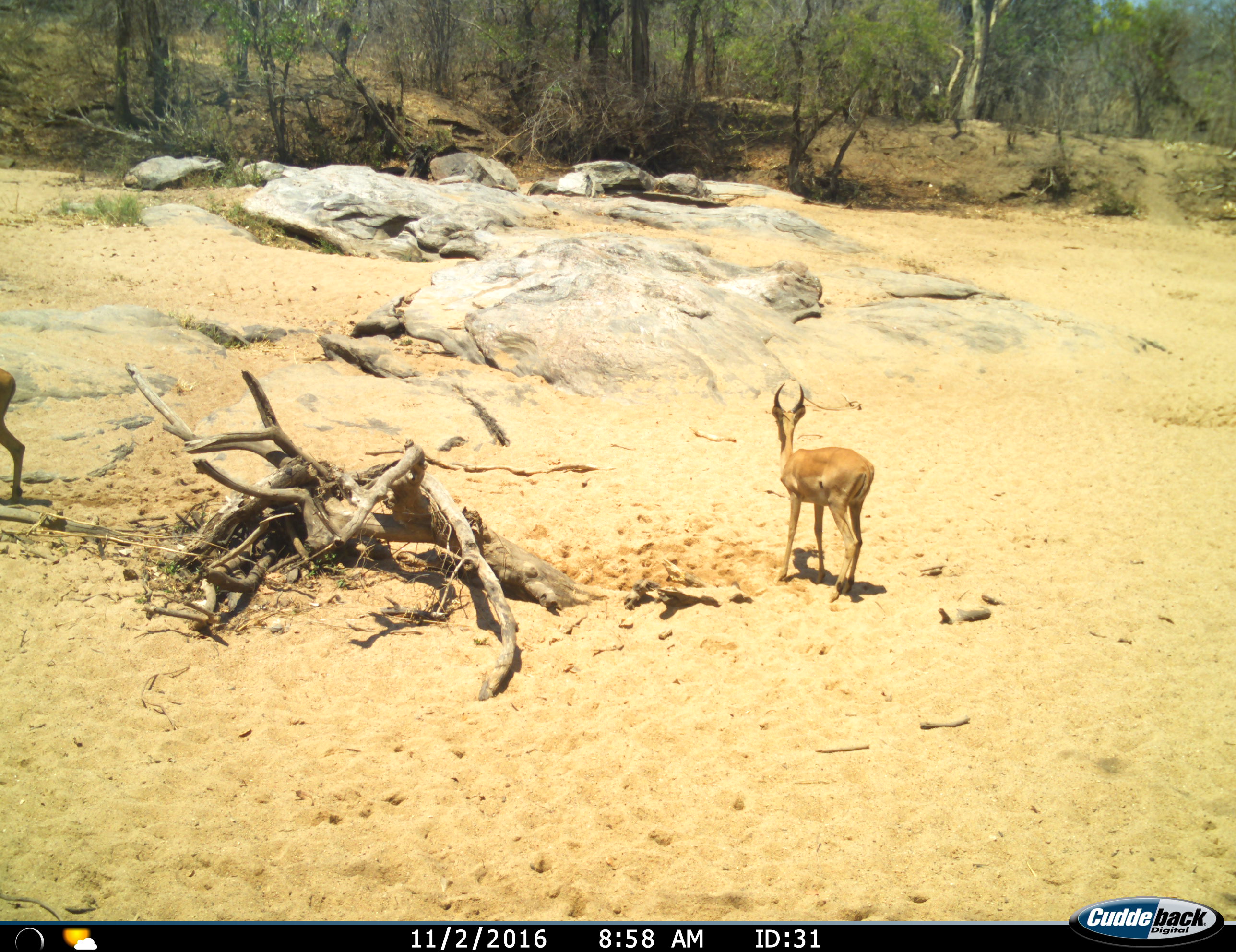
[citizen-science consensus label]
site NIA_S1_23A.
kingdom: Animalia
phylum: Chordata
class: Mammalia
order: Artiodactyla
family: Bovidae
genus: Aepyceros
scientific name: Aepyceros melampus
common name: impala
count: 2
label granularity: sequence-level